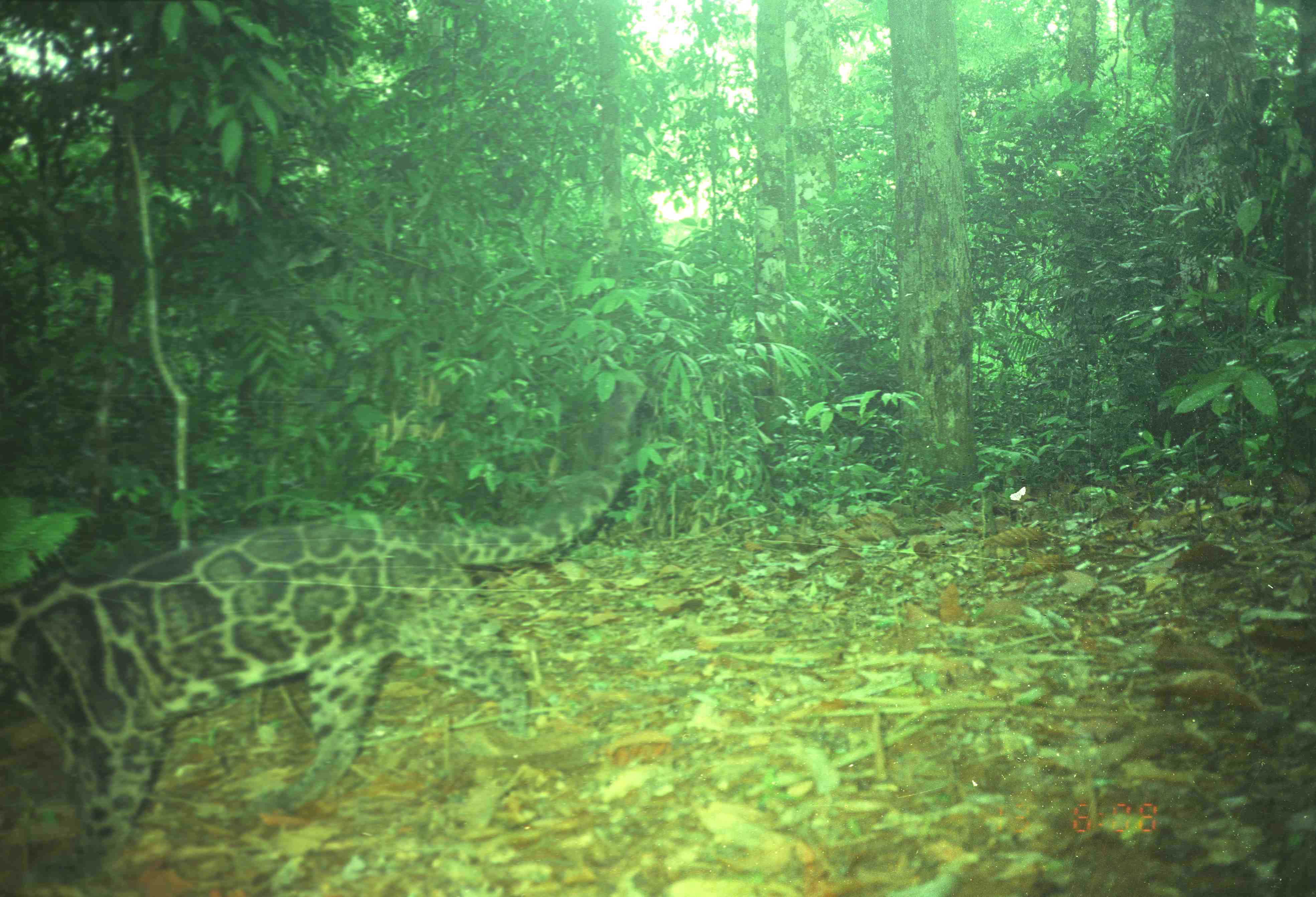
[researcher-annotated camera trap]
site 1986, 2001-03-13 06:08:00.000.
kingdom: Animalia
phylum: Chordata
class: Mammalia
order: Carnivora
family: Felidae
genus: Neofelis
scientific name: Neofelis nebulosa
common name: mainland clouded leopard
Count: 1.